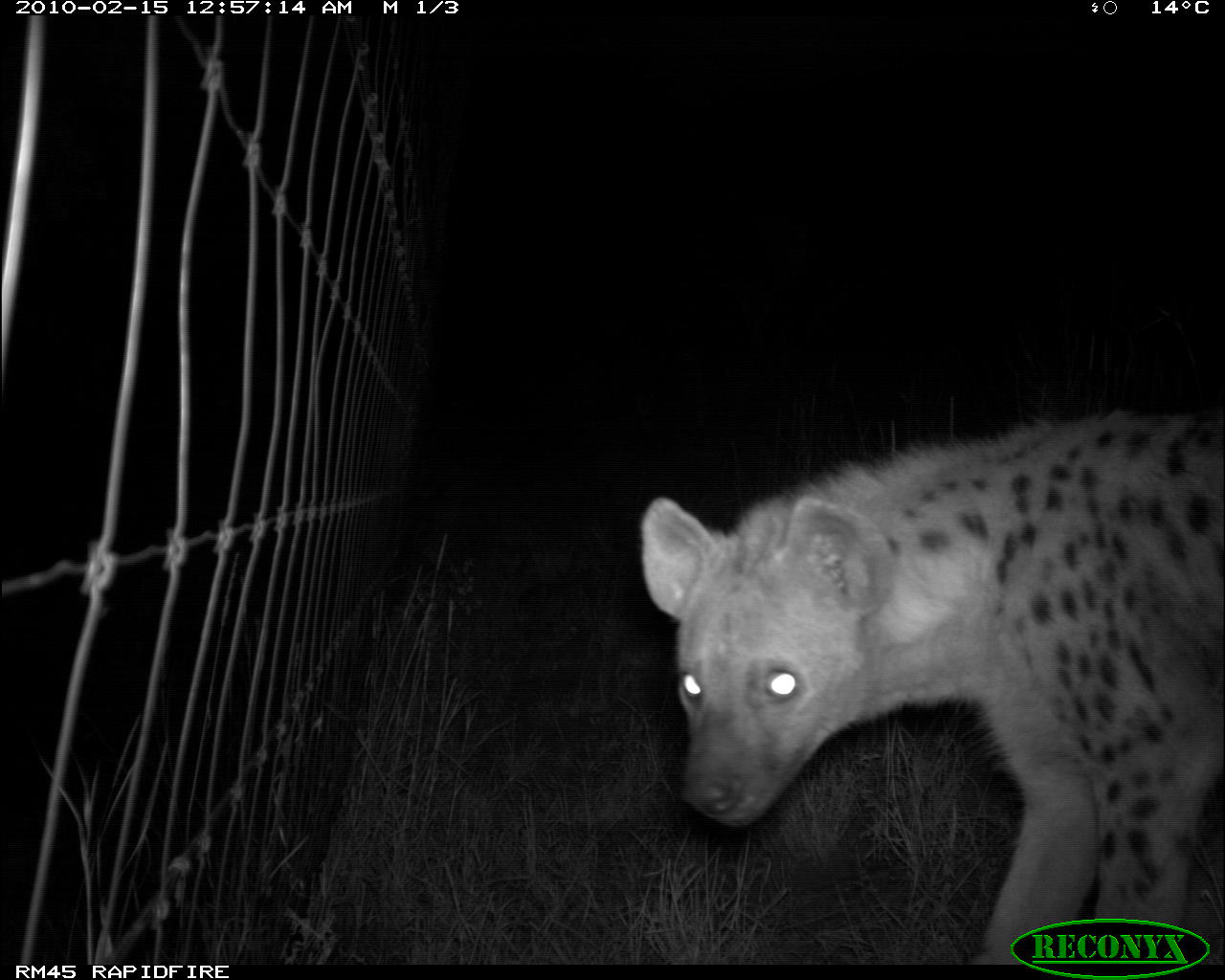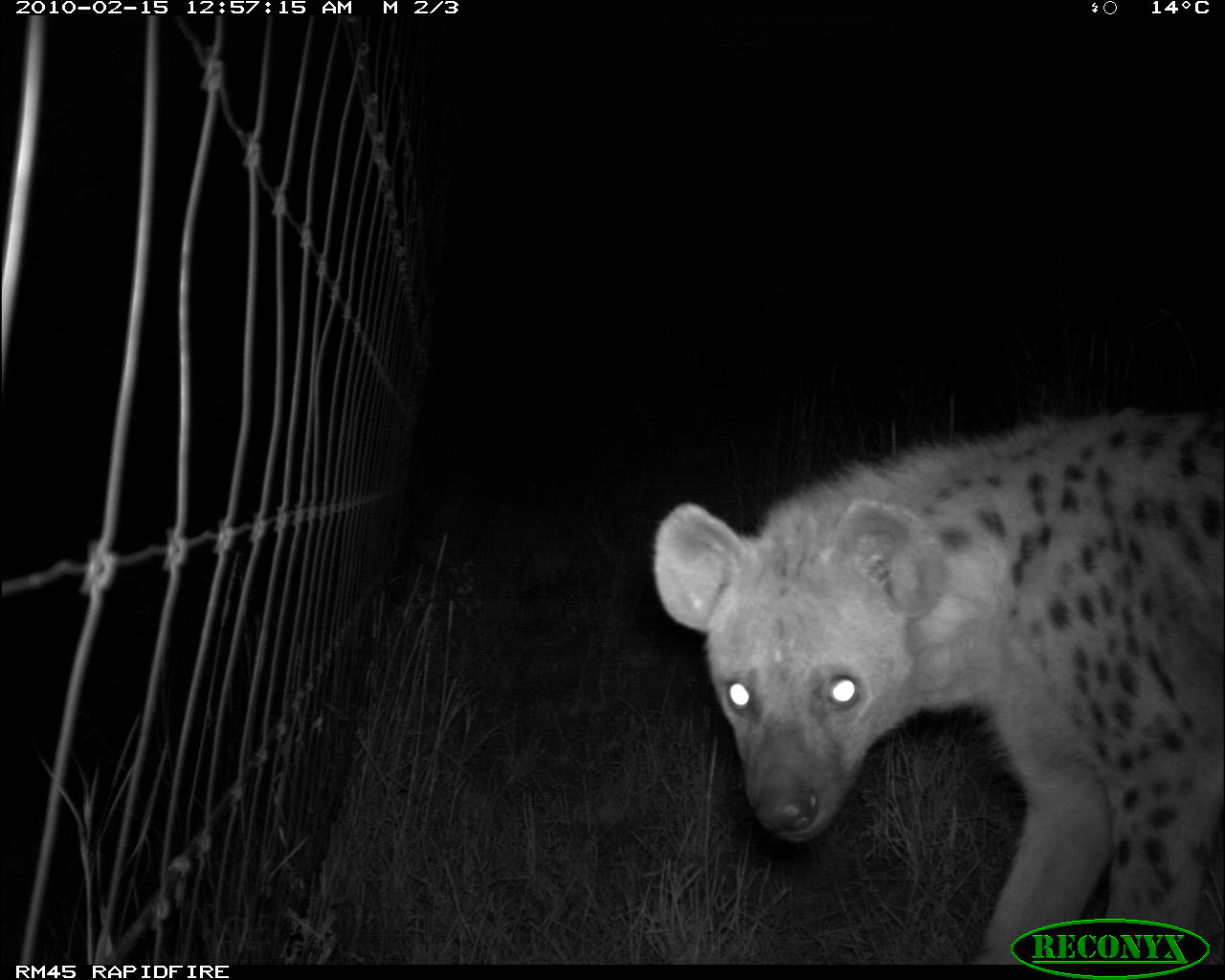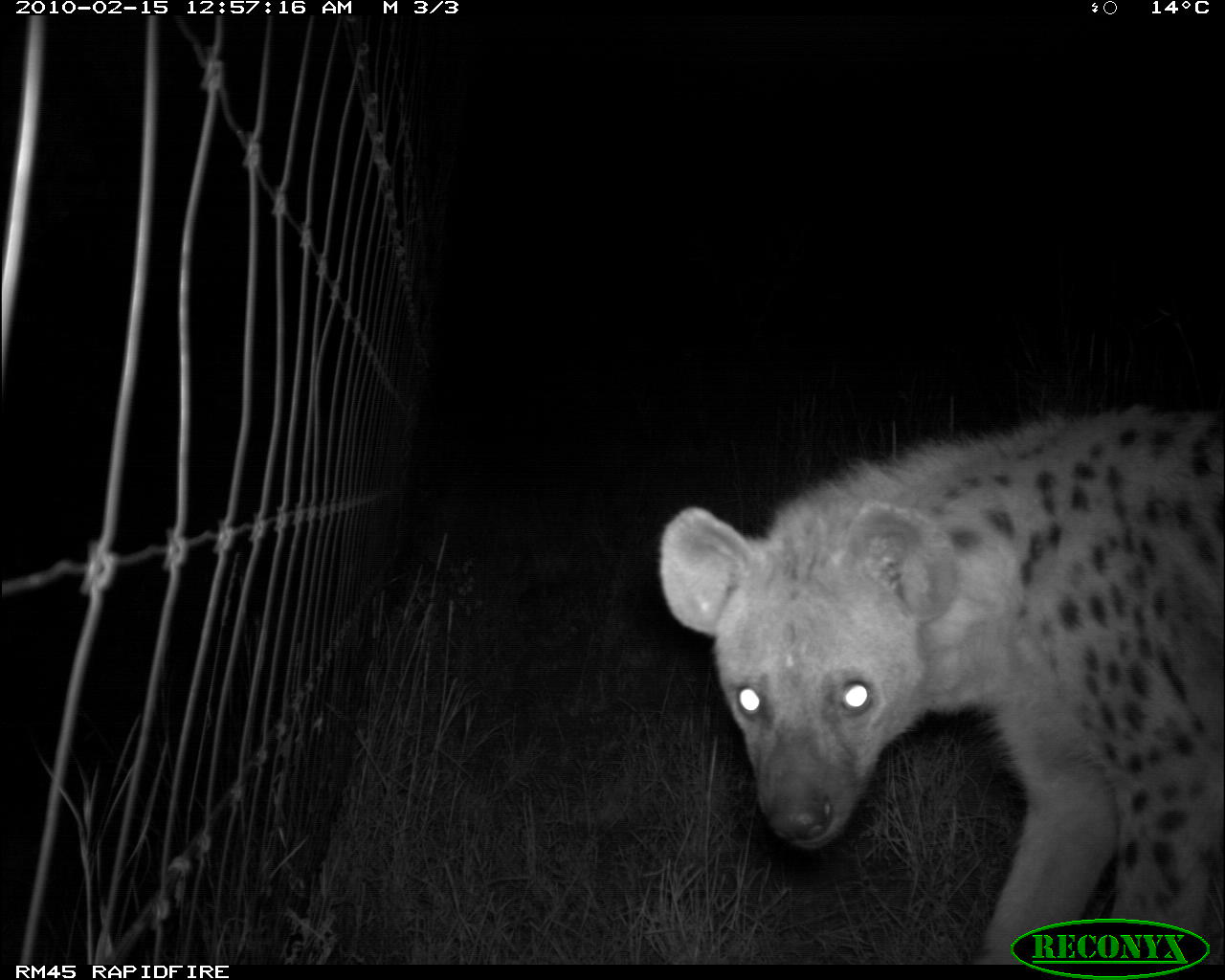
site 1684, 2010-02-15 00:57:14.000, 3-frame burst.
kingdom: Animalia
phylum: Chordata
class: Mammalia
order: Carnivora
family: Hyaenidae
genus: Crocuta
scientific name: Crocuta crocuta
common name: spotted hyena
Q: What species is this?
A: Crocuta crocuta (spotted hyena).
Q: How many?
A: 1.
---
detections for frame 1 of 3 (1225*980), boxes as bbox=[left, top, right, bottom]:
crocuta crocuta: bbox=[639, 408, 1225, 961]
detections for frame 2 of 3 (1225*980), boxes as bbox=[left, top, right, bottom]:
crocuta crocuta: bbox=[653, 395, 1224, 963]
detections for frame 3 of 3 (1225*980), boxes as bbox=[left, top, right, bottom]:
crocuta crocuta: bbox=[657, 400, 1225, 963]